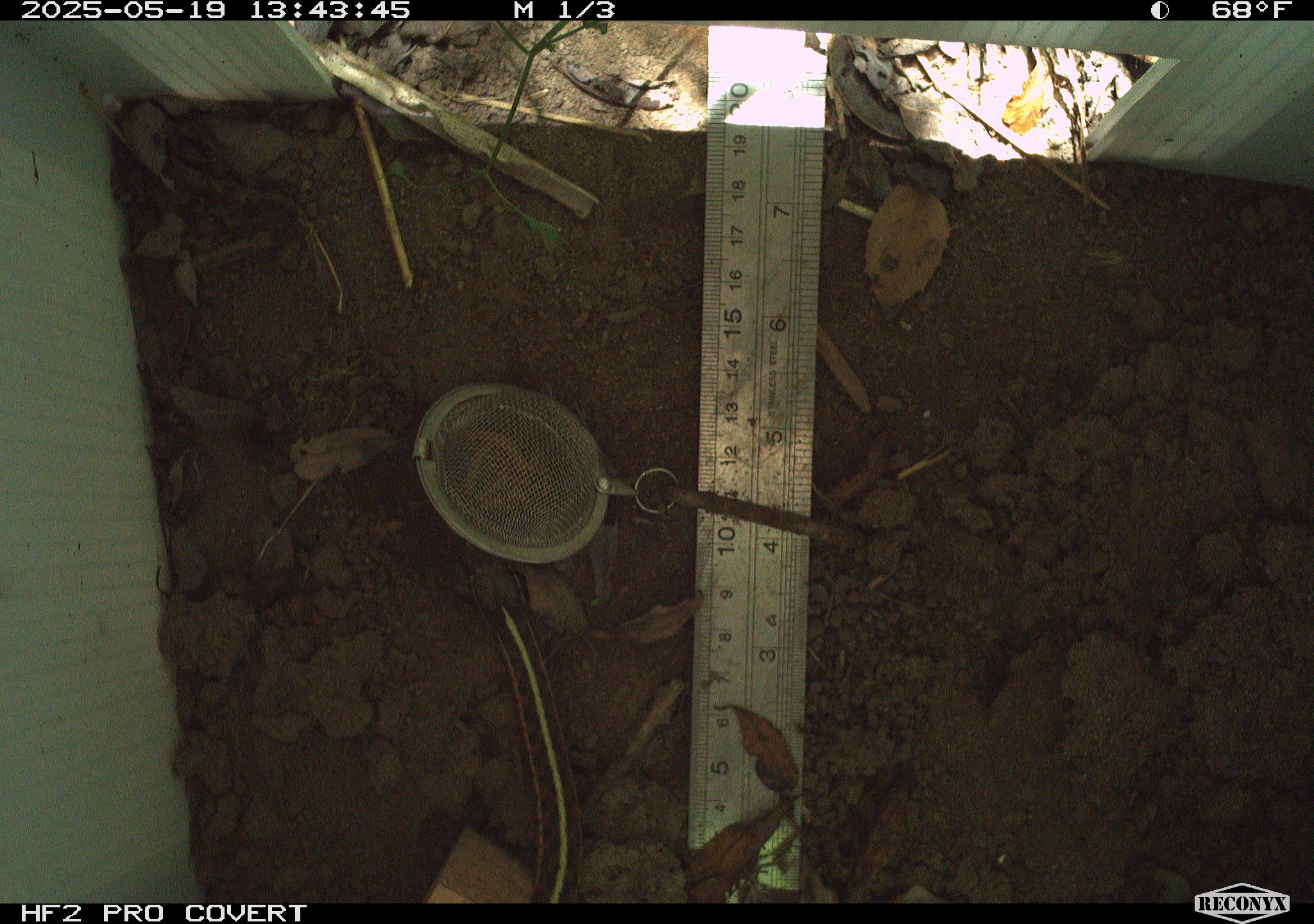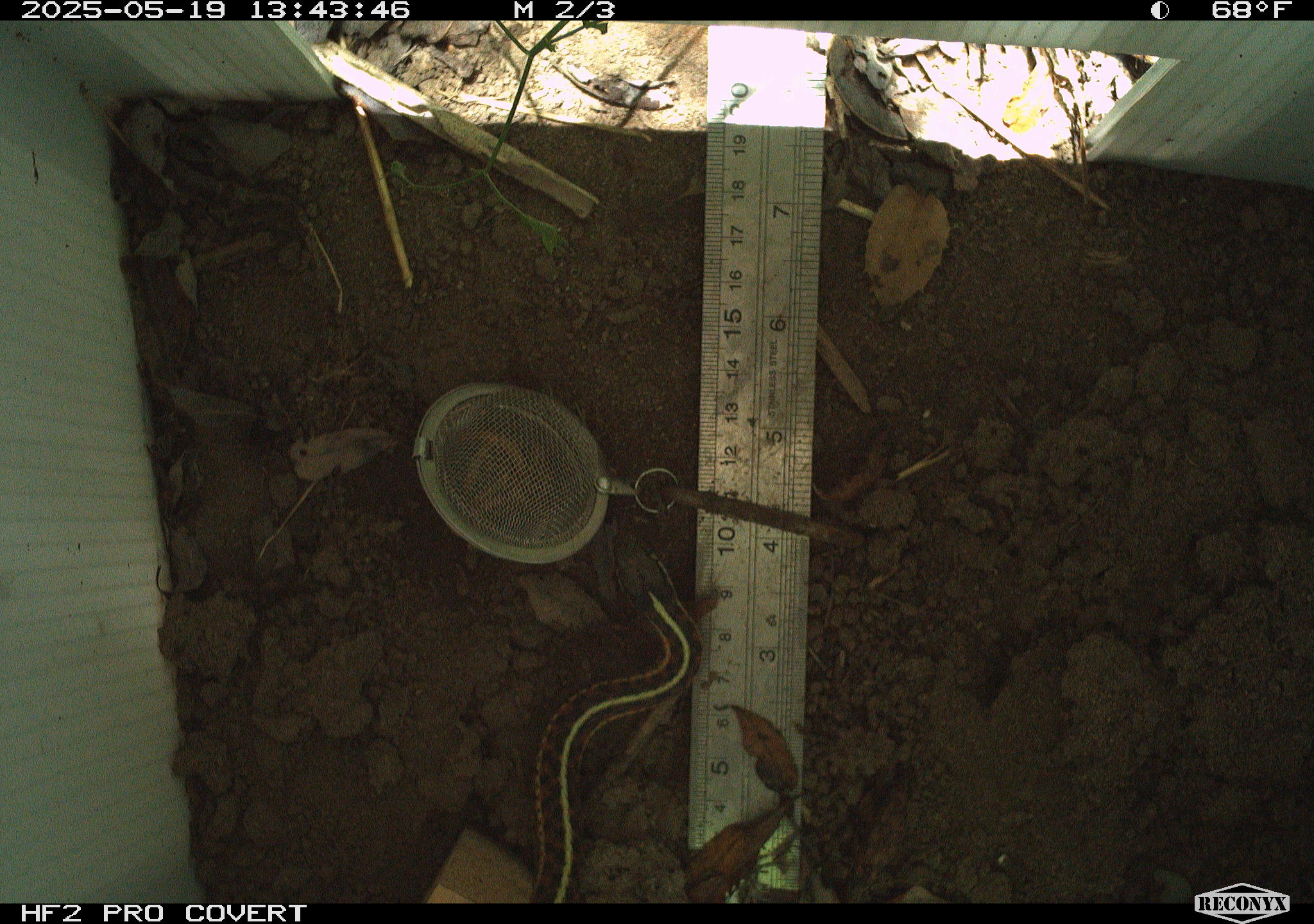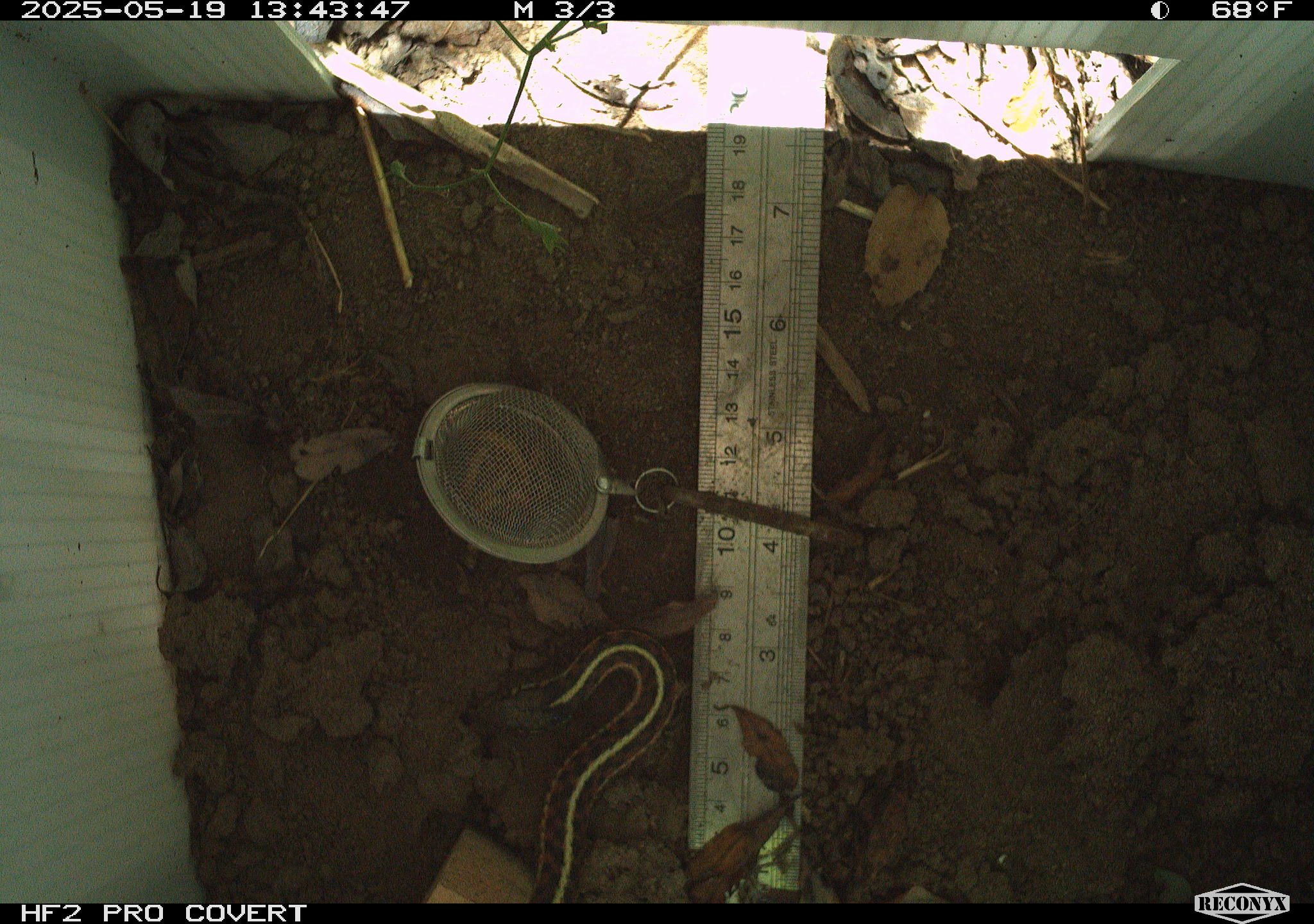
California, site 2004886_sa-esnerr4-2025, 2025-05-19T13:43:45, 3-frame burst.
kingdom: Animalia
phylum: Chordata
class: Reptilia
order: Squamata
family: Colubridae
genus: Thamnophis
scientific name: Thamnophis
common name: american gartersnakes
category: thamnophis species